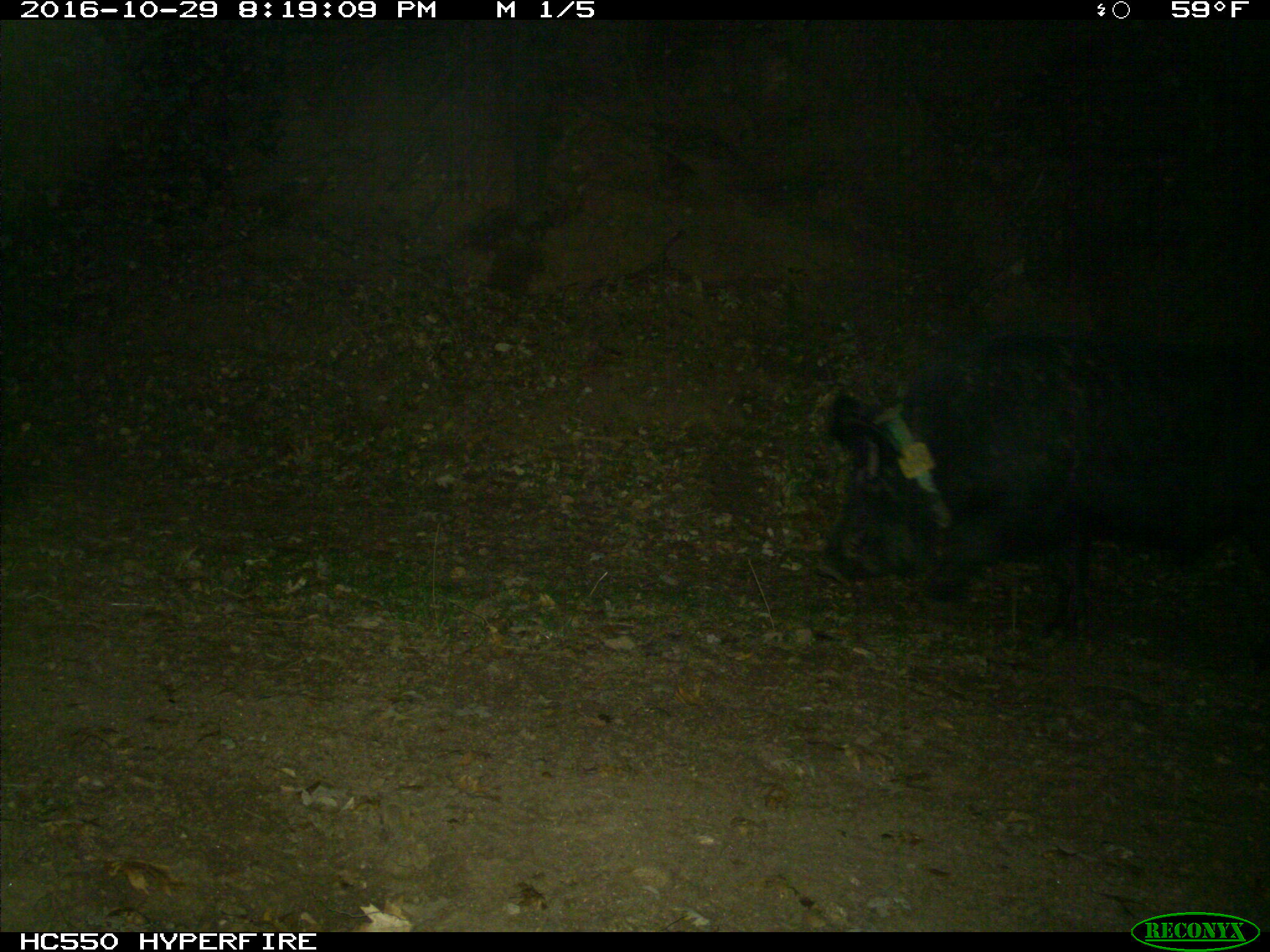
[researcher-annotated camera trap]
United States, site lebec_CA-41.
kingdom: Animalia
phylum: Chordata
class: Mammalia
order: Artiodactyla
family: Suidae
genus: Sus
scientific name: Sus scrofa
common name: wild boar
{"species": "Sus scrofa (wild boar)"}